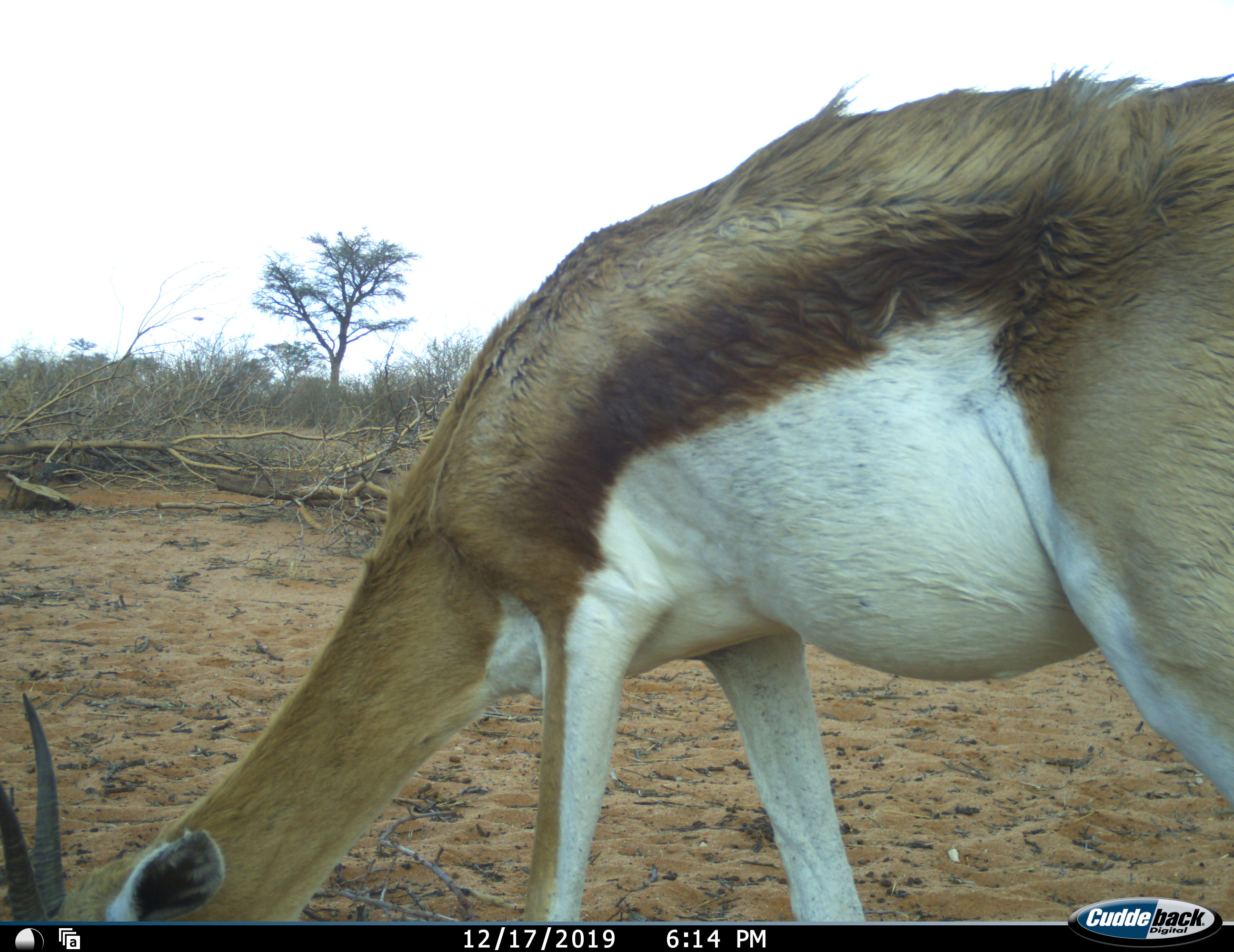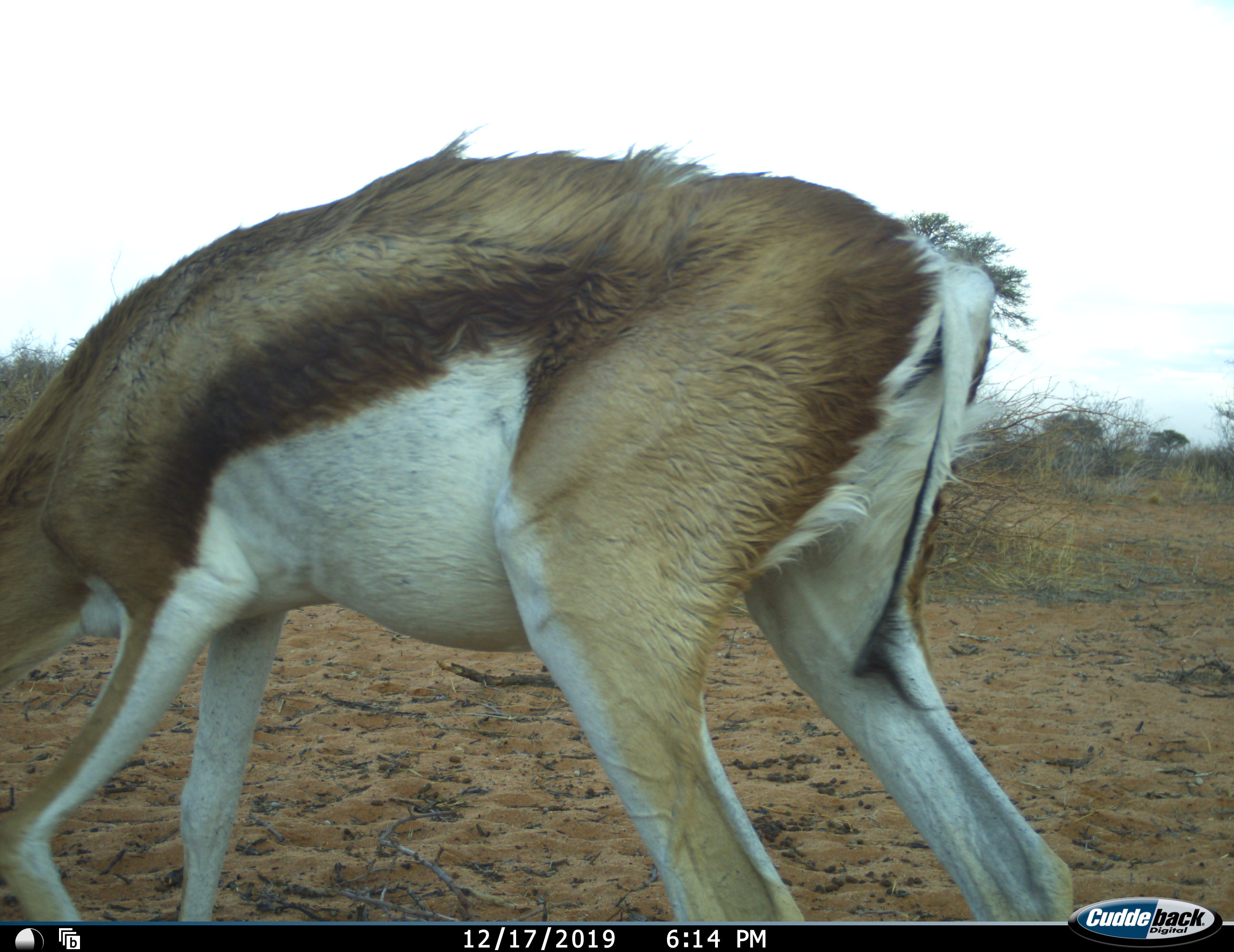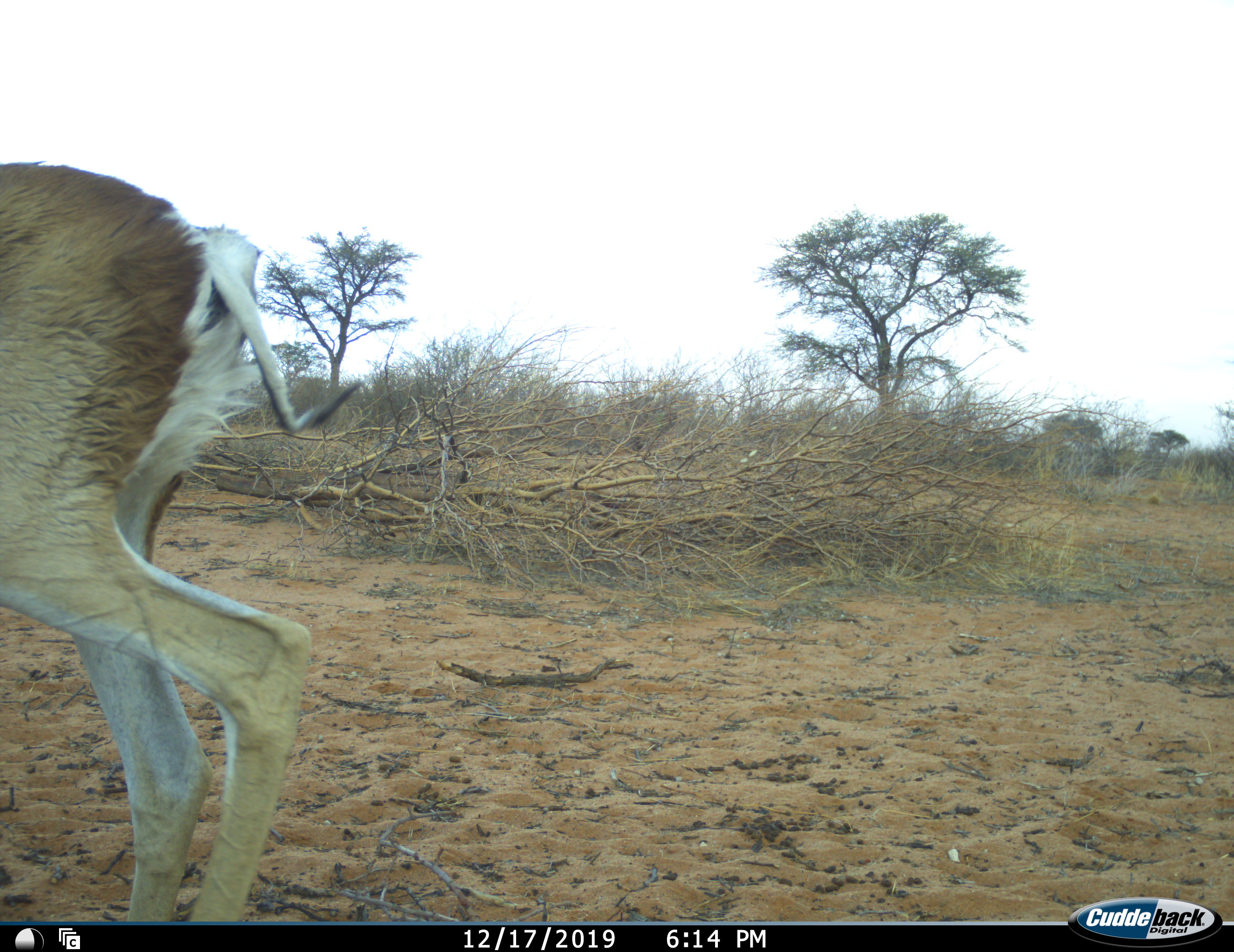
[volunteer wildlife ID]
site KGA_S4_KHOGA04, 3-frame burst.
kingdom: Animalia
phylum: Chordata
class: Mammalia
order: Artiodactyla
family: Bovidae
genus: Antidorcas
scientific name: Antidorcas marsupialis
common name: springbok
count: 1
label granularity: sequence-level